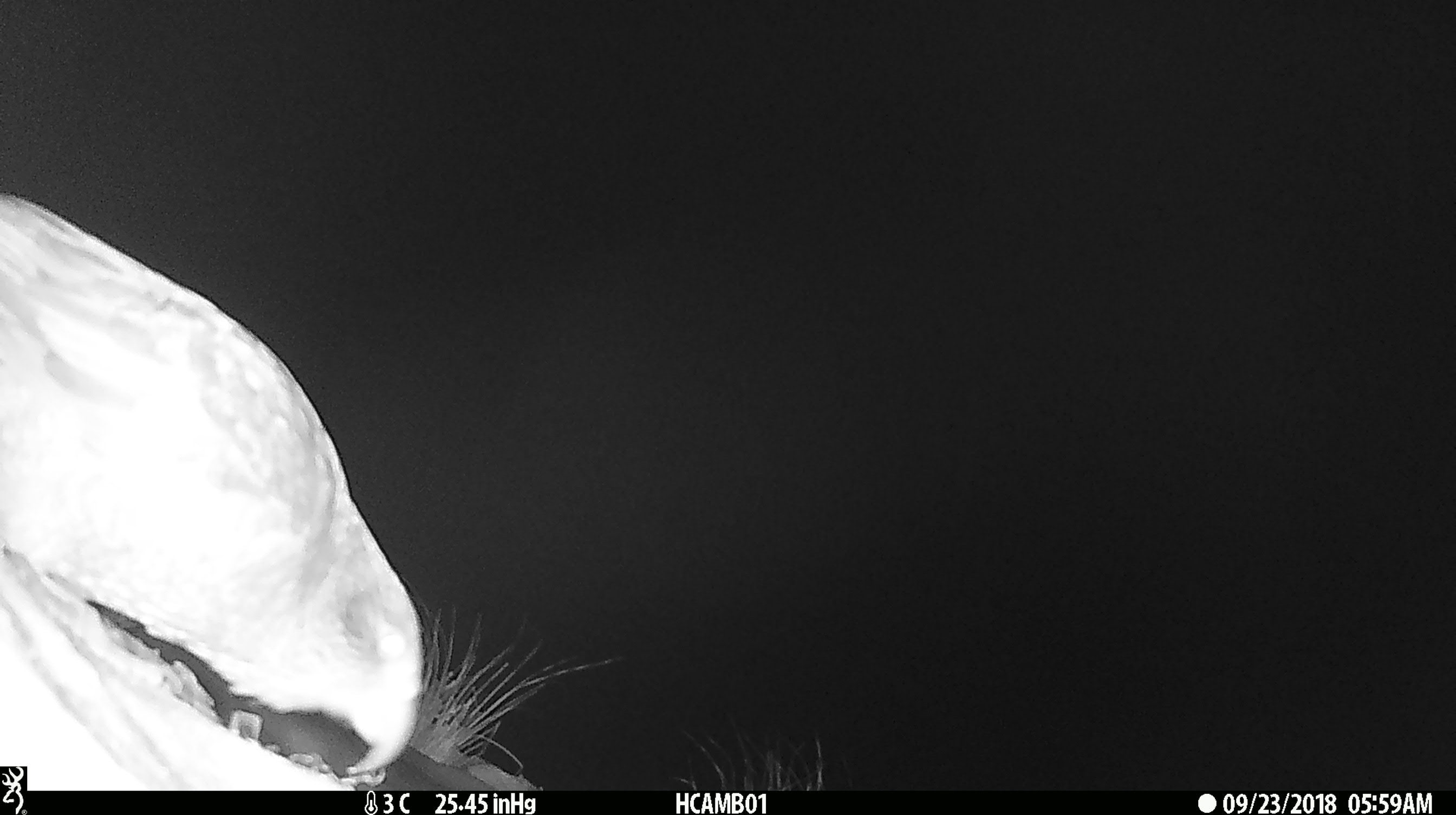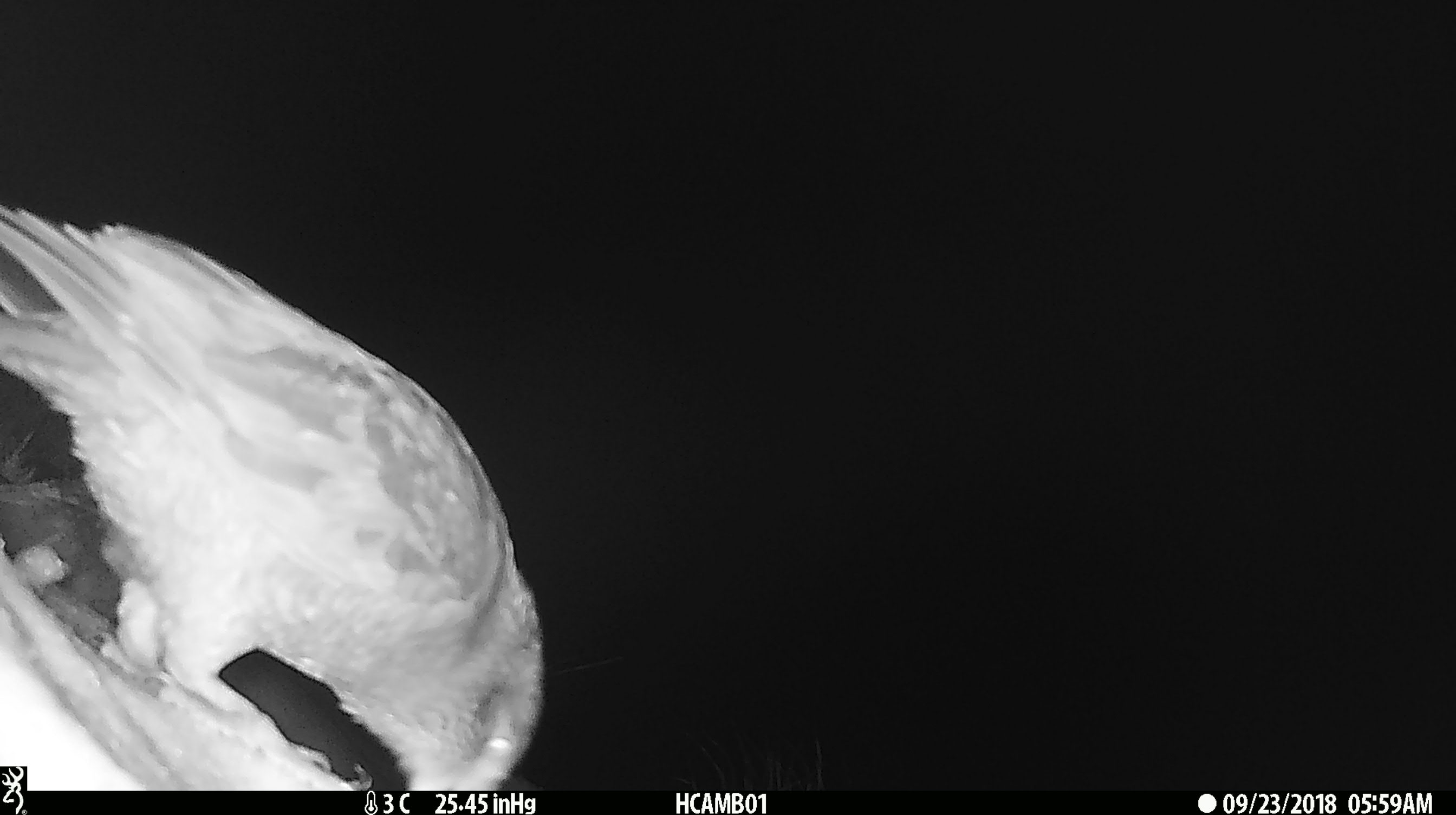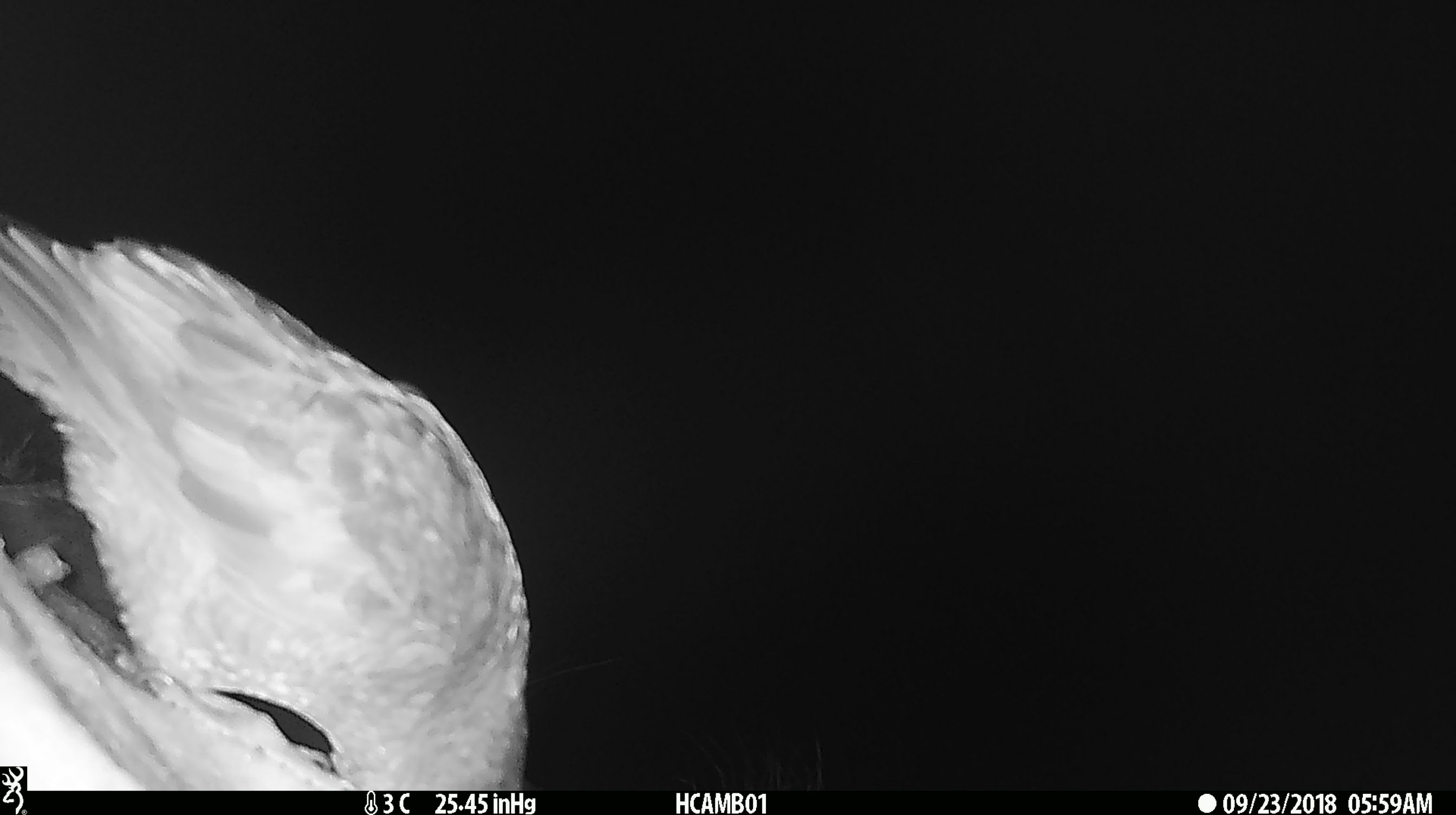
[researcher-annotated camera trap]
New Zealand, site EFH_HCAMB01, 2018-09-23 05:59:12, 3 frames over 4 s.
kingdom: Animalia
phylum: Chordata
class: Aves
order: Psittaciformes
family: Strigopidae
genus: Nestor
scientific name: Nestor notabilis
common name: kea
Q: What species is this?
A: Kea (Nestor notabilis).